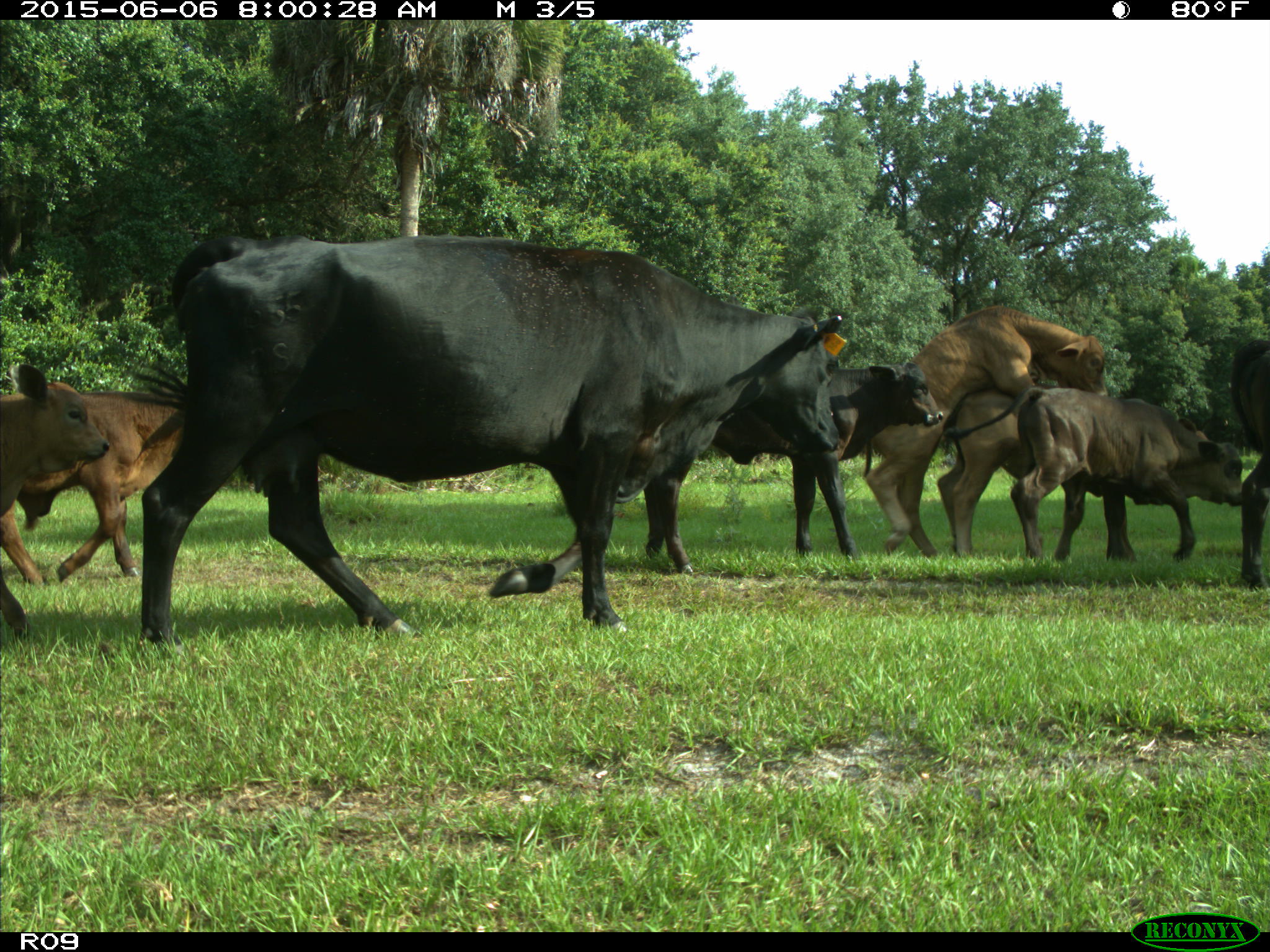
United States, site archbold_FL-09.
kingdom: Animalia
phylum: Chordata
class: Mammalia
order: Artiodactyla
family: Bovidae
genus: Bos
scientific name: Bos taurus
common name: domestic cow